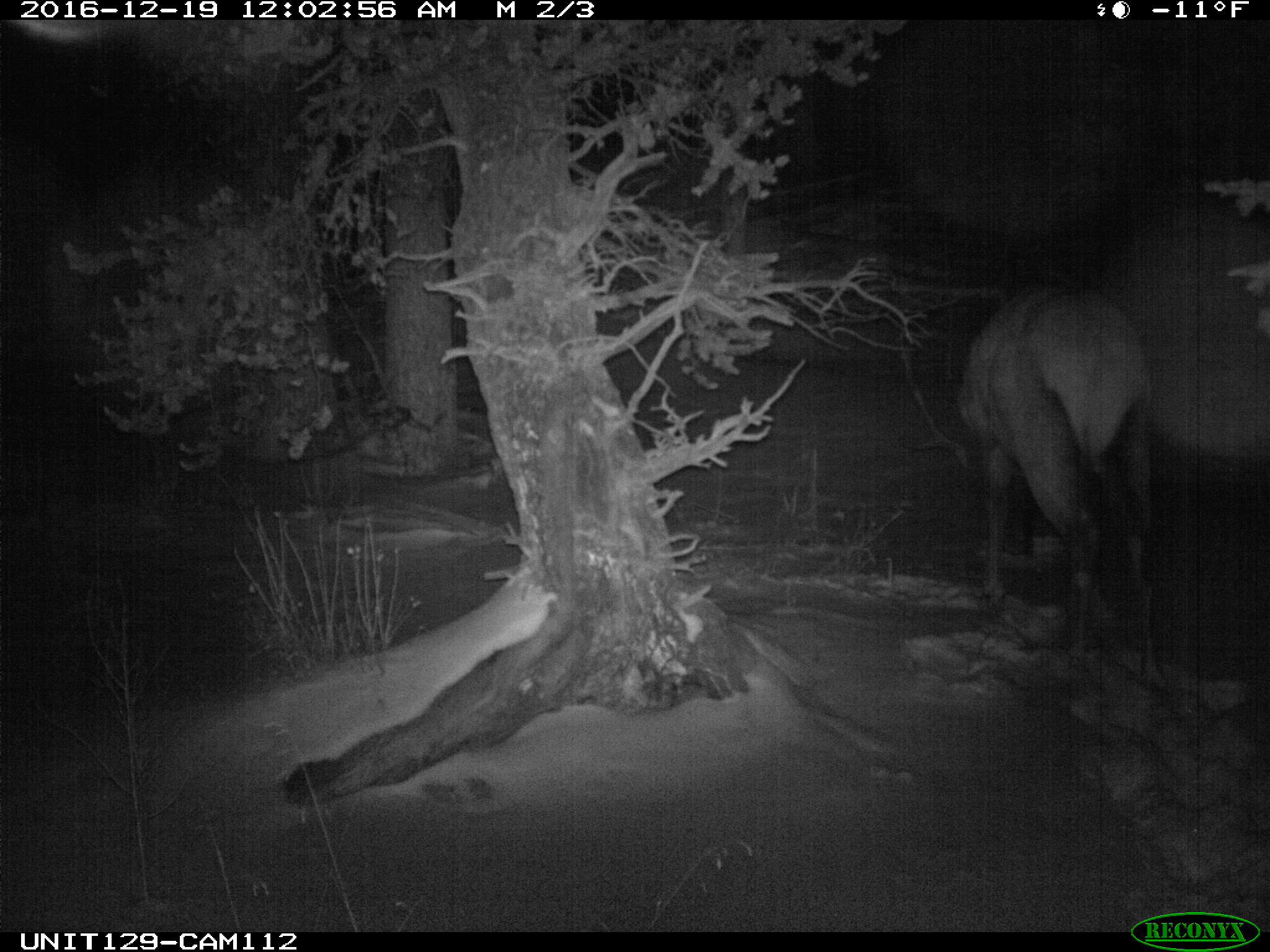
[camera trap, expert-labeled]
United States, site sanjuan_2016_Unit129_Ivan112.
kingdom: Animalia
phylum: Chordata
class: Mammalia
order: Artiodactyla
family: Cervidae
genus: Cervus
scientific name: Cervus elaphus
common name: red deer